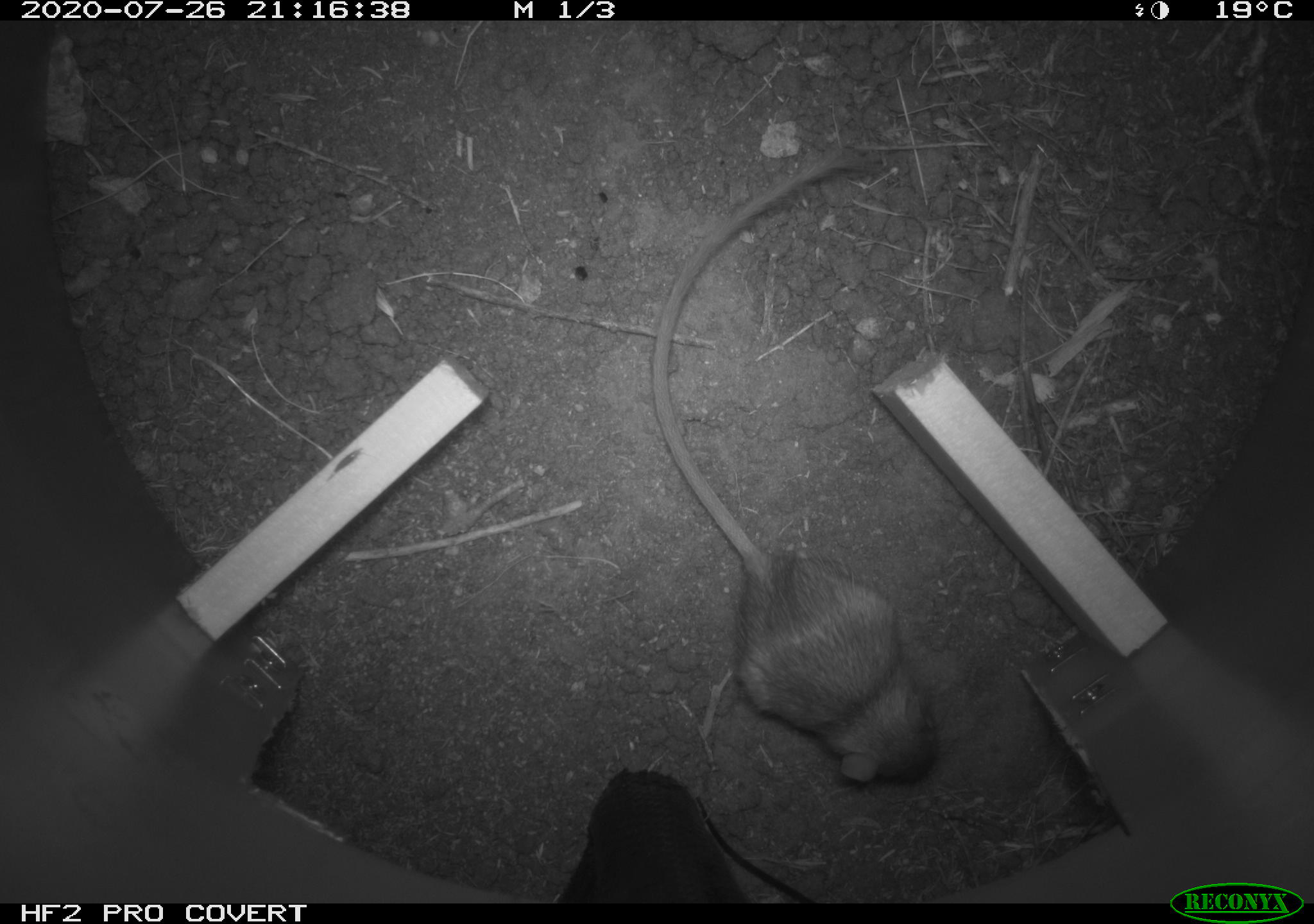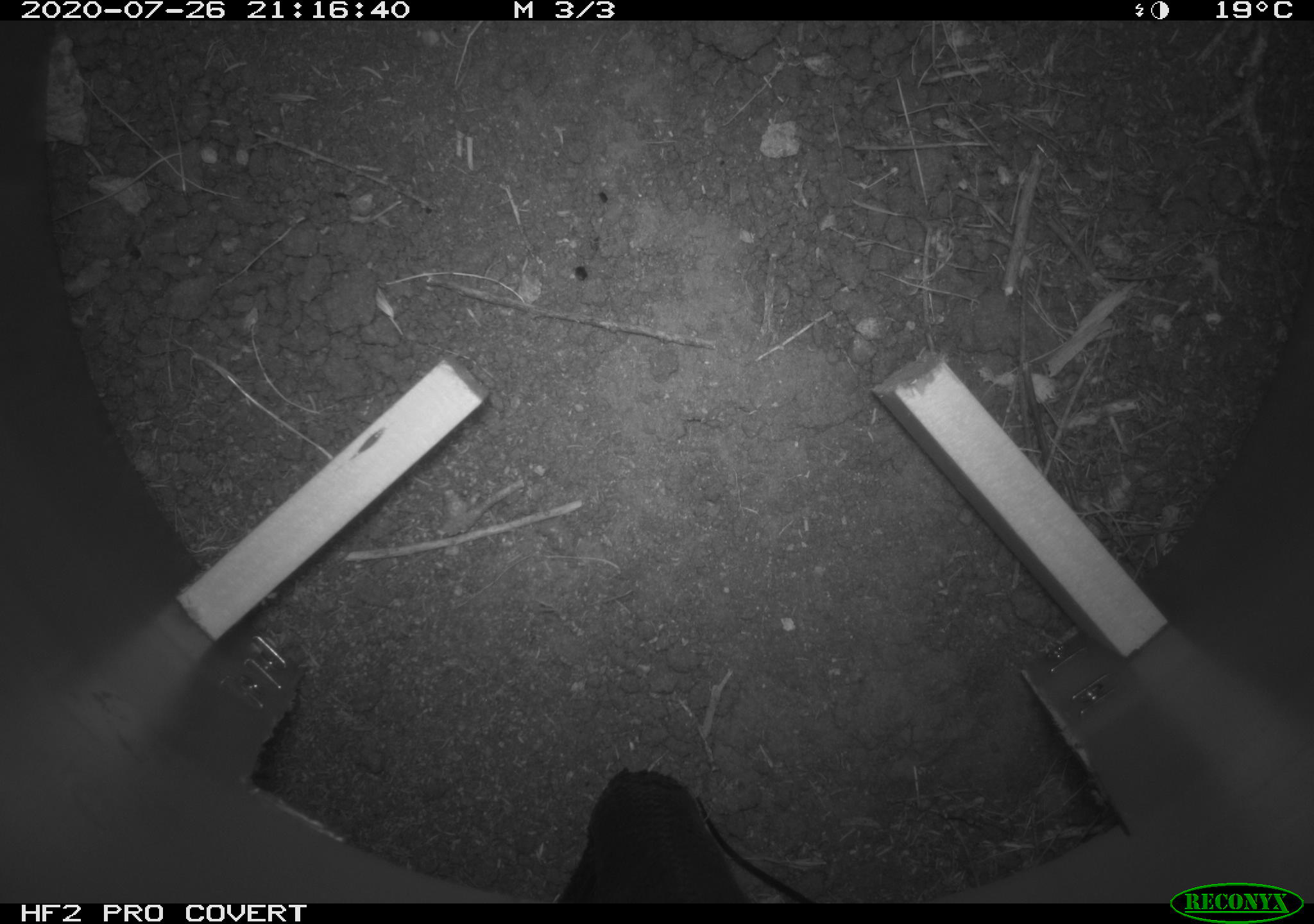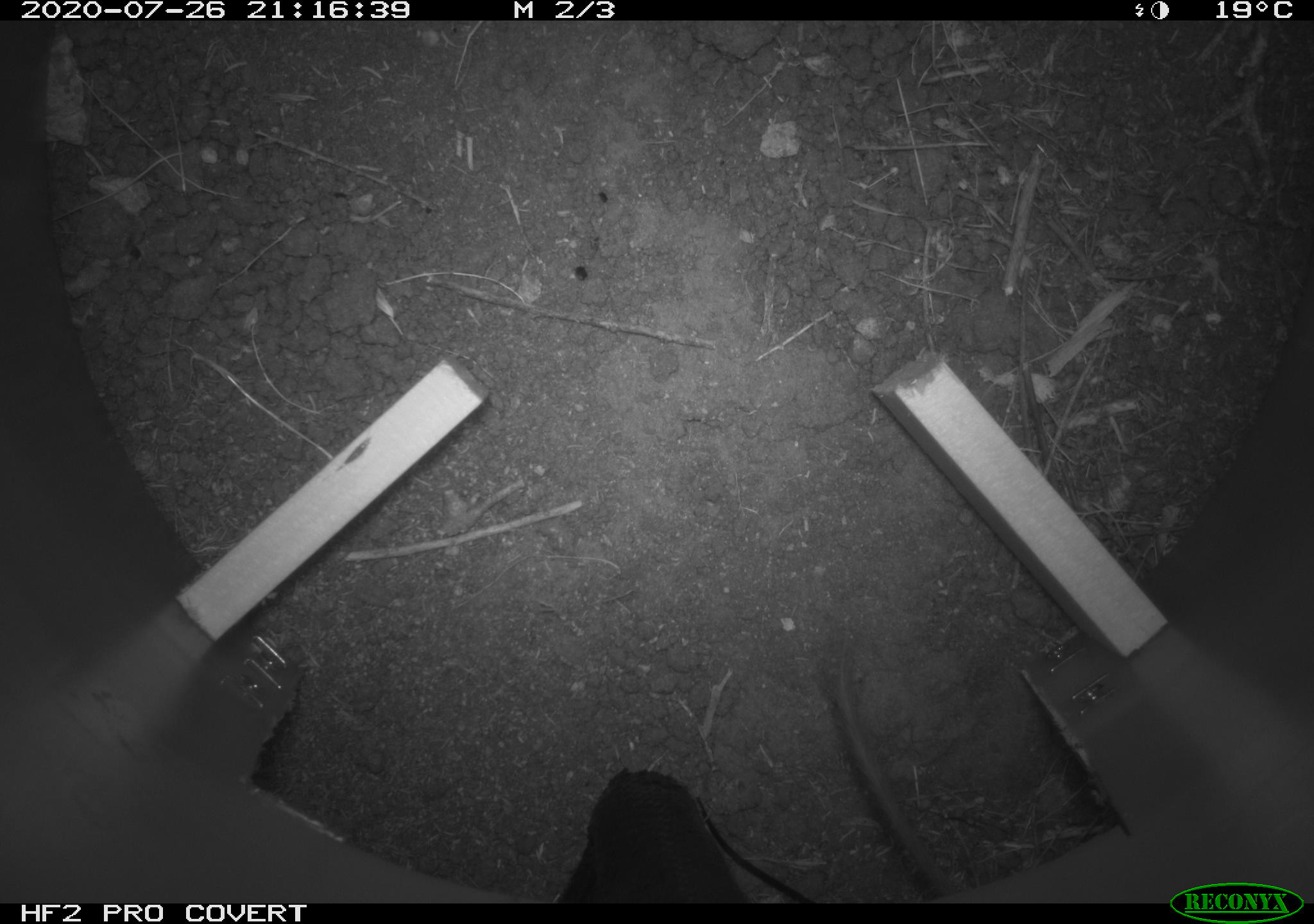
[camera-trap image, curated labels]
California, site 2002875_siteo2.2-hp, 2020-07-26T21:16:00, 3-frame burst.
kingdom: Animalia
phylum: Chordata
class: Mammalia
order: Rodentia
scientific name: Rodentia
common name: rodent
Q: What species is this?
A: Rodent (Rodentia).